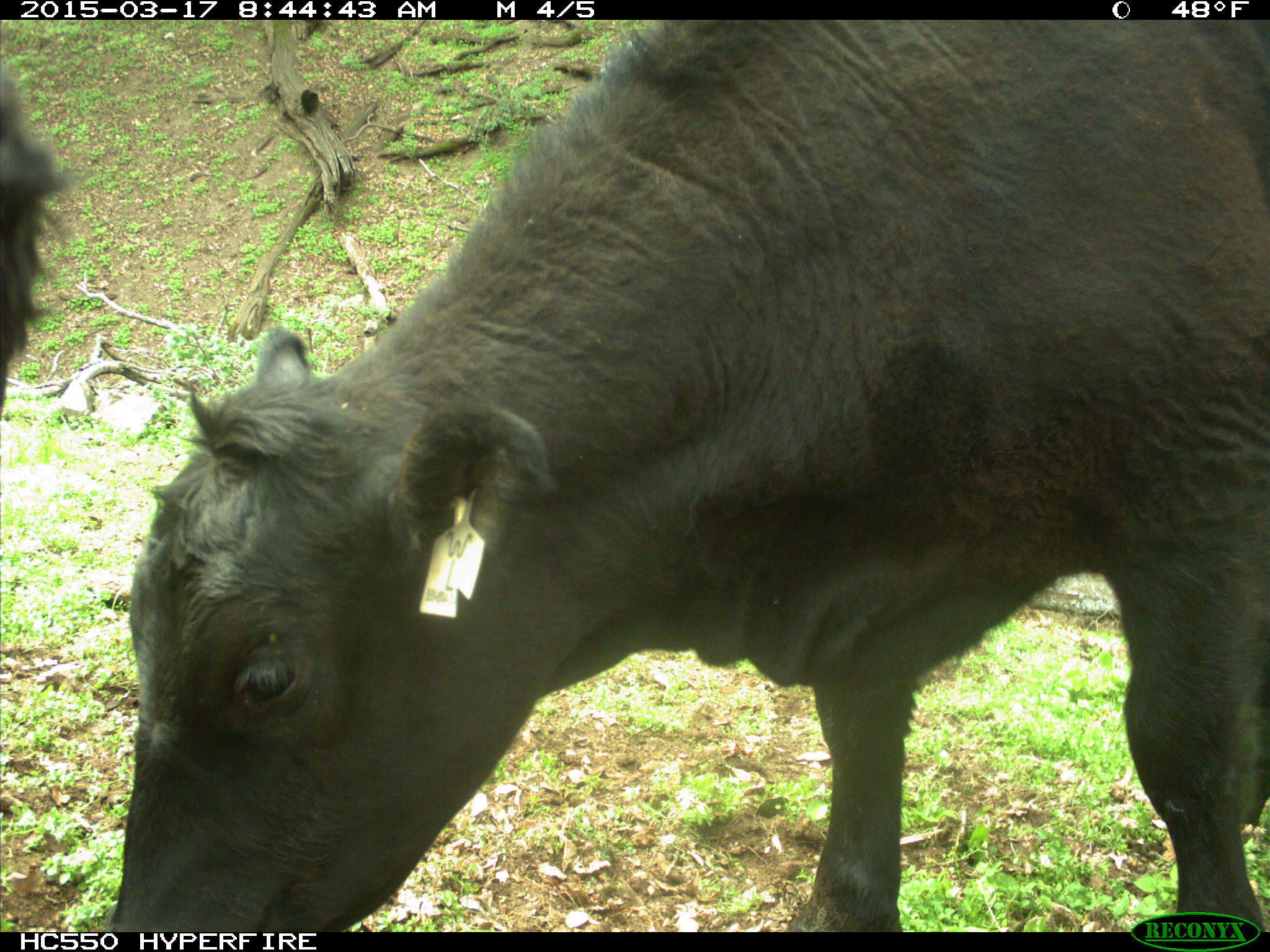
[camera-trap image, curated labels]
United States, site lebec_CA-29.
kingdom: Animalia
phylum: Chordata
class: Mammalia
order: Artiodactyla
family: Bovidae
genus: Bos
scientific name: Bos taurus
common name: domestic cow